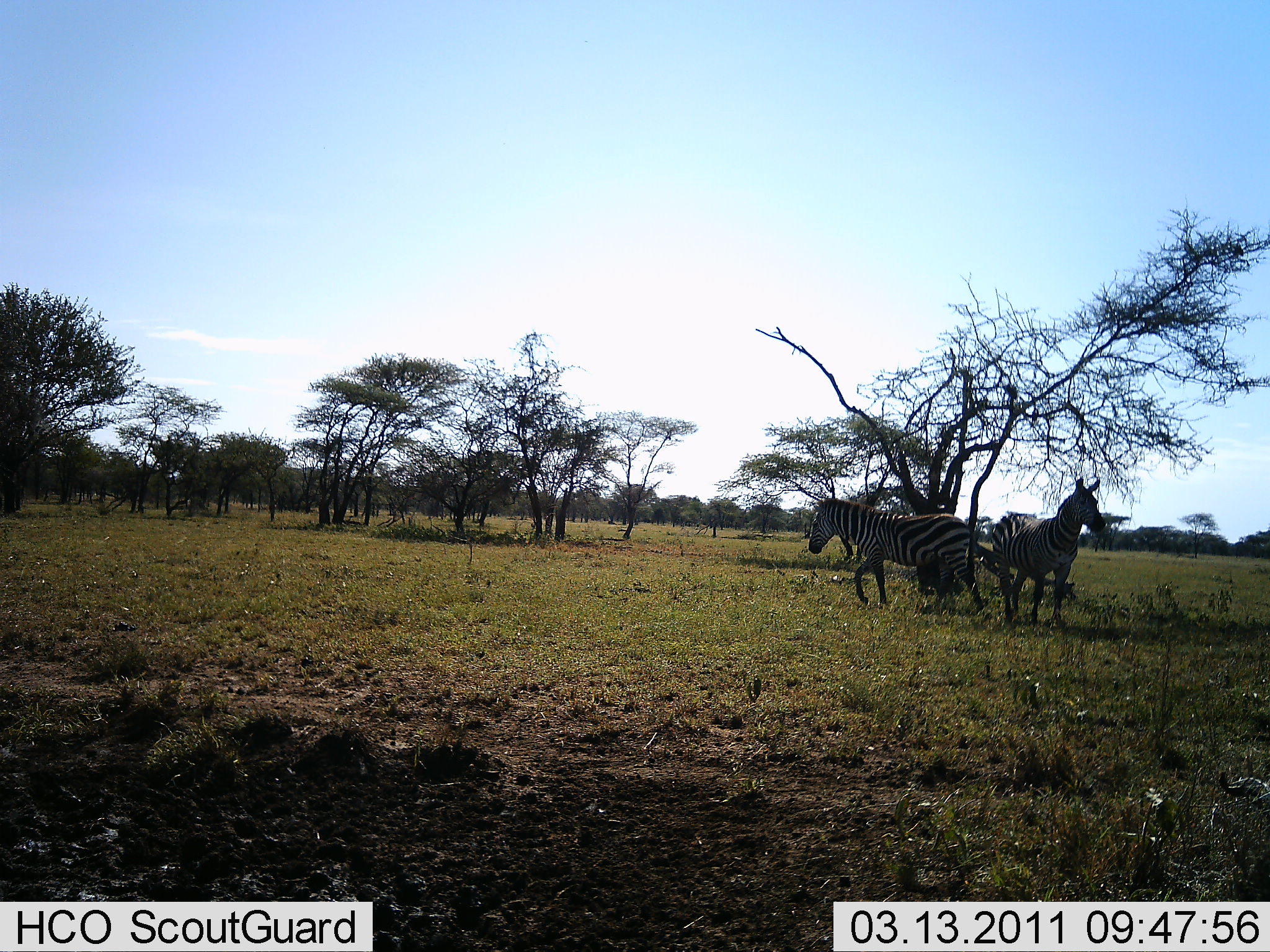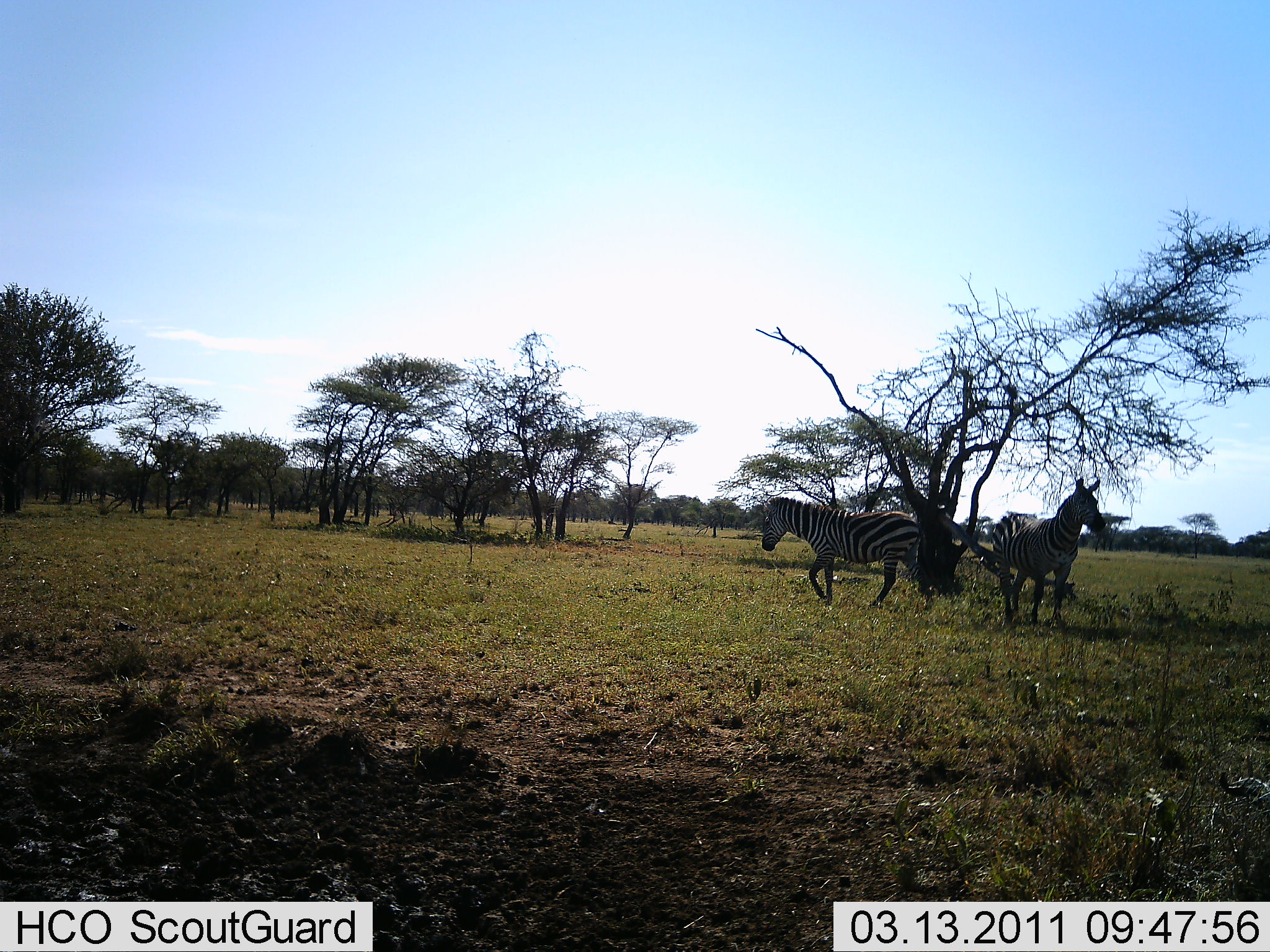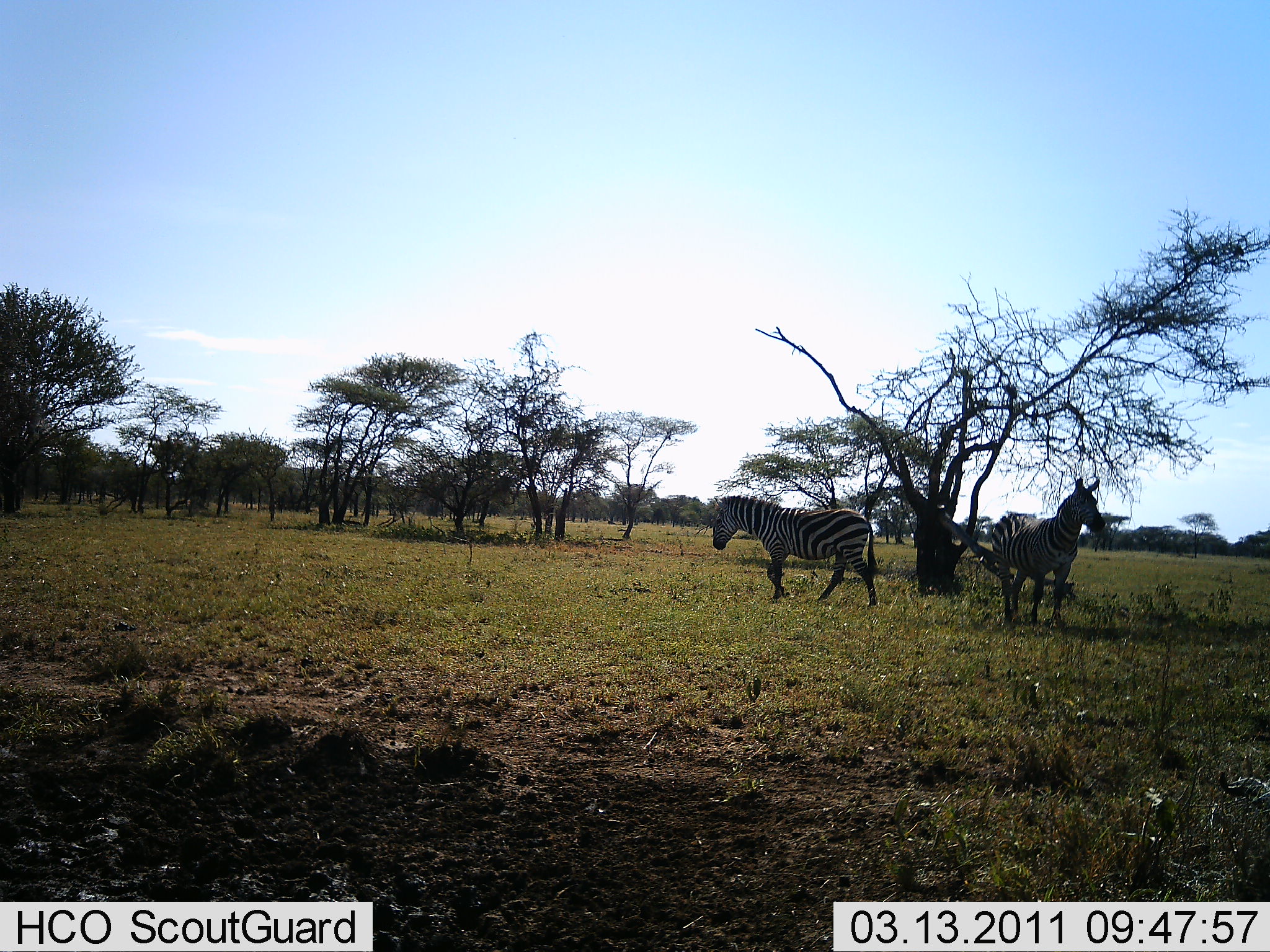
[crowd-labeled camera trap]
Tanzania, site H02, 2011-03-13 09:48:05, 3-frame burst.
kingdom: Animalia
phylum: Chordata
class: Mammalia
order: Perissodactyla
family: Equidae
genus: Equus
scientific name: Equus quagga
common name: plains zebra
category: zebra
Zebra (plains zebra) (Equus quagga), count 2. Behavior (volunteer vote fractions): standing 96%, resting 0%, moving 88%, interacting 0%. Young present (vote fraction): 0%. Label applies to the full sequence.